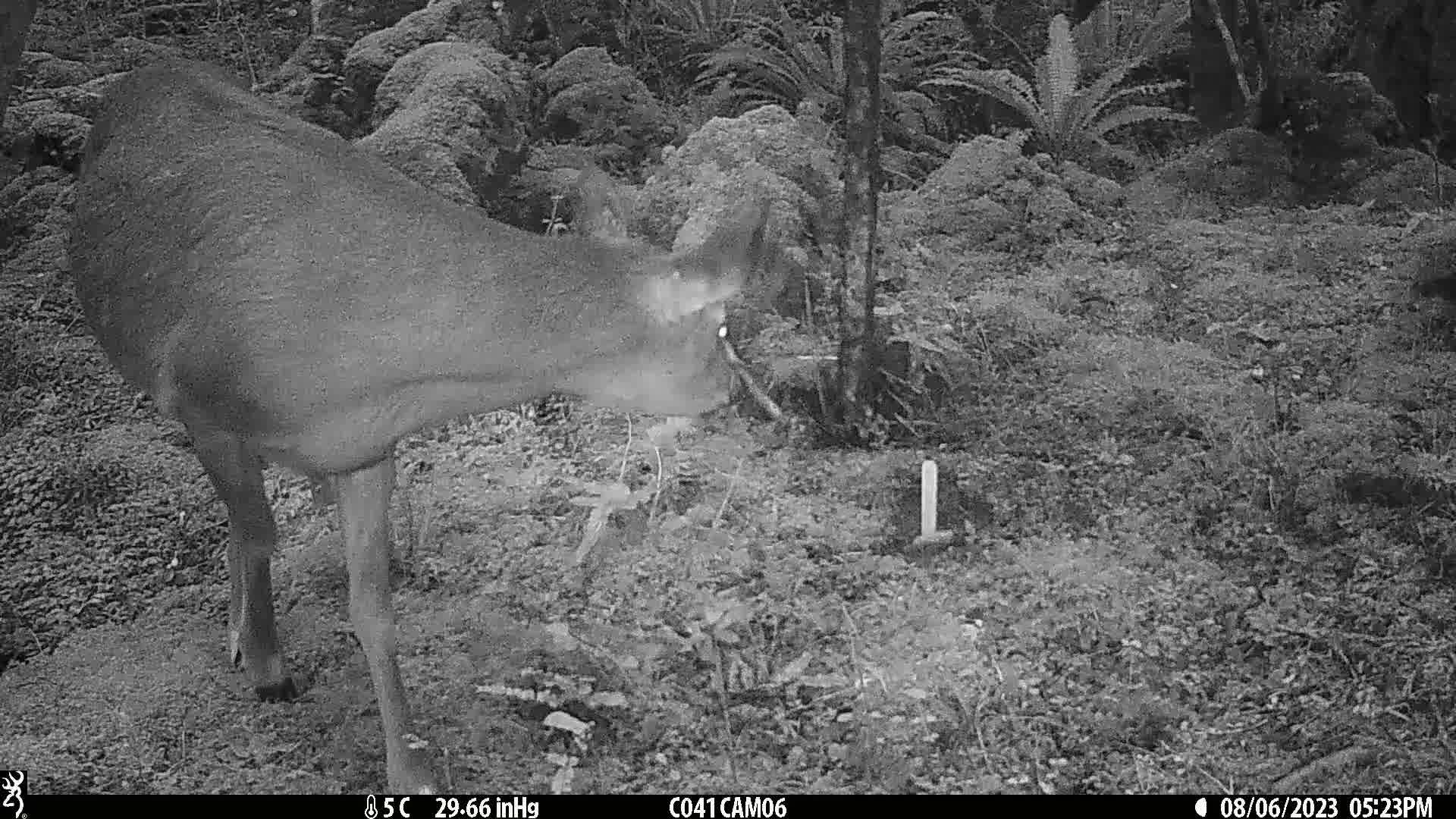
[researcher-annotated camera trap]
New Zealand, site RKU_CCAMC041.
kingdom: Animalia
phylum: Chordata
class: Mammalia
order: Artiodactyla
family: Cervidae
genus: Odocoileus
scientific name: Odocoileus virginianus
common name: white-tailed deer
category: white tailed deer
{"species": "white tailed deer (white-tailed deer) (Odocoileus virginianus)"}